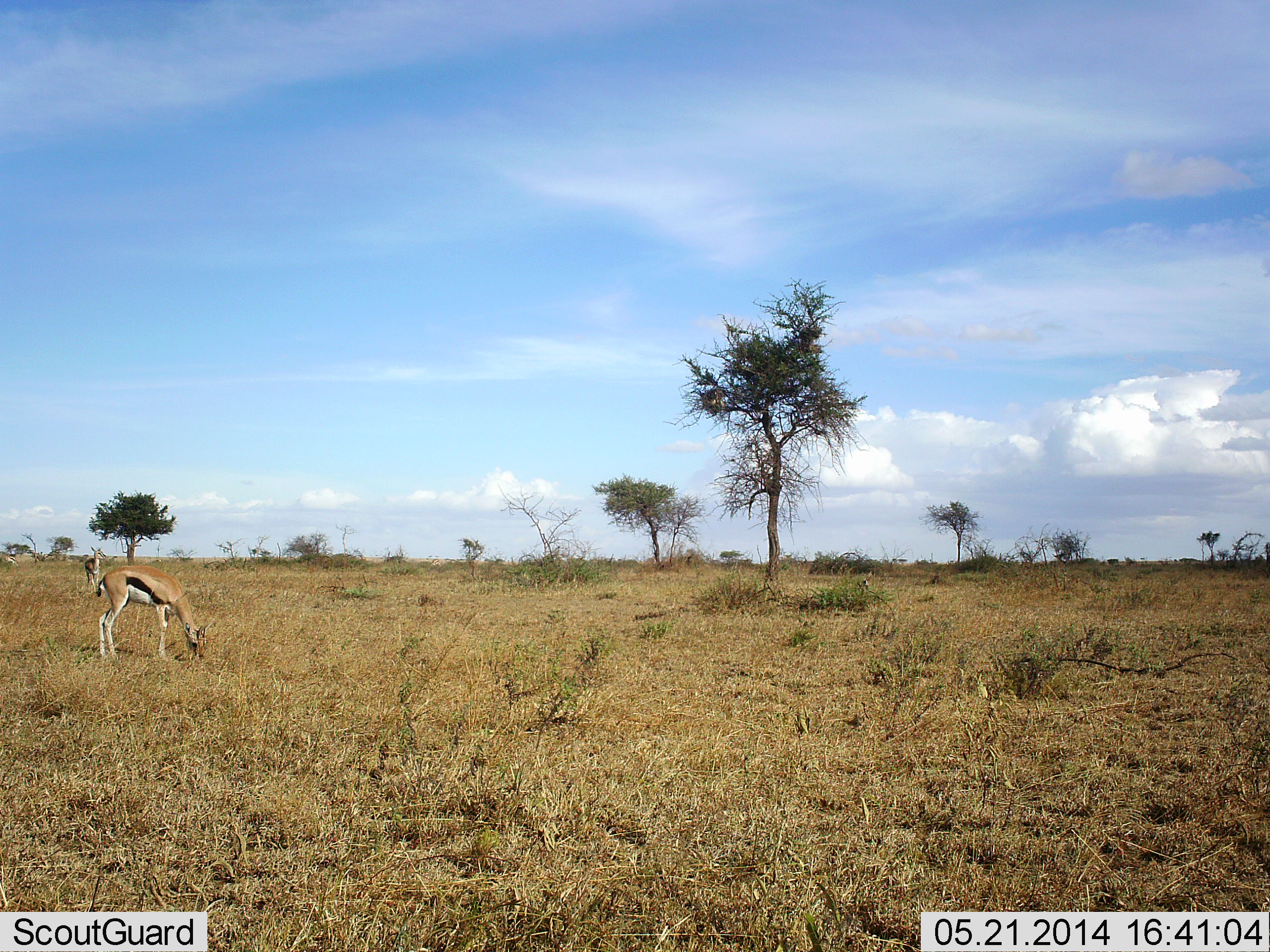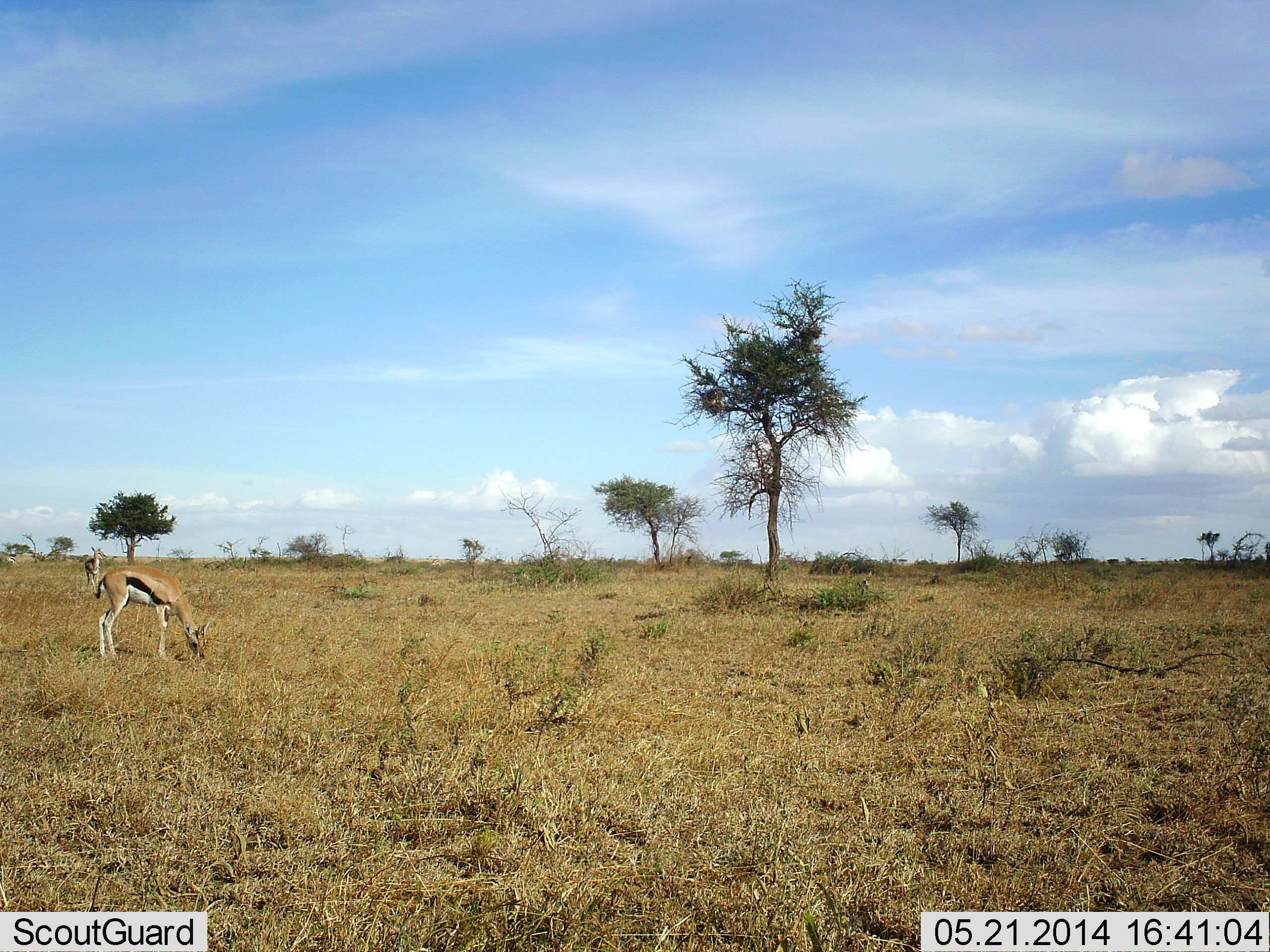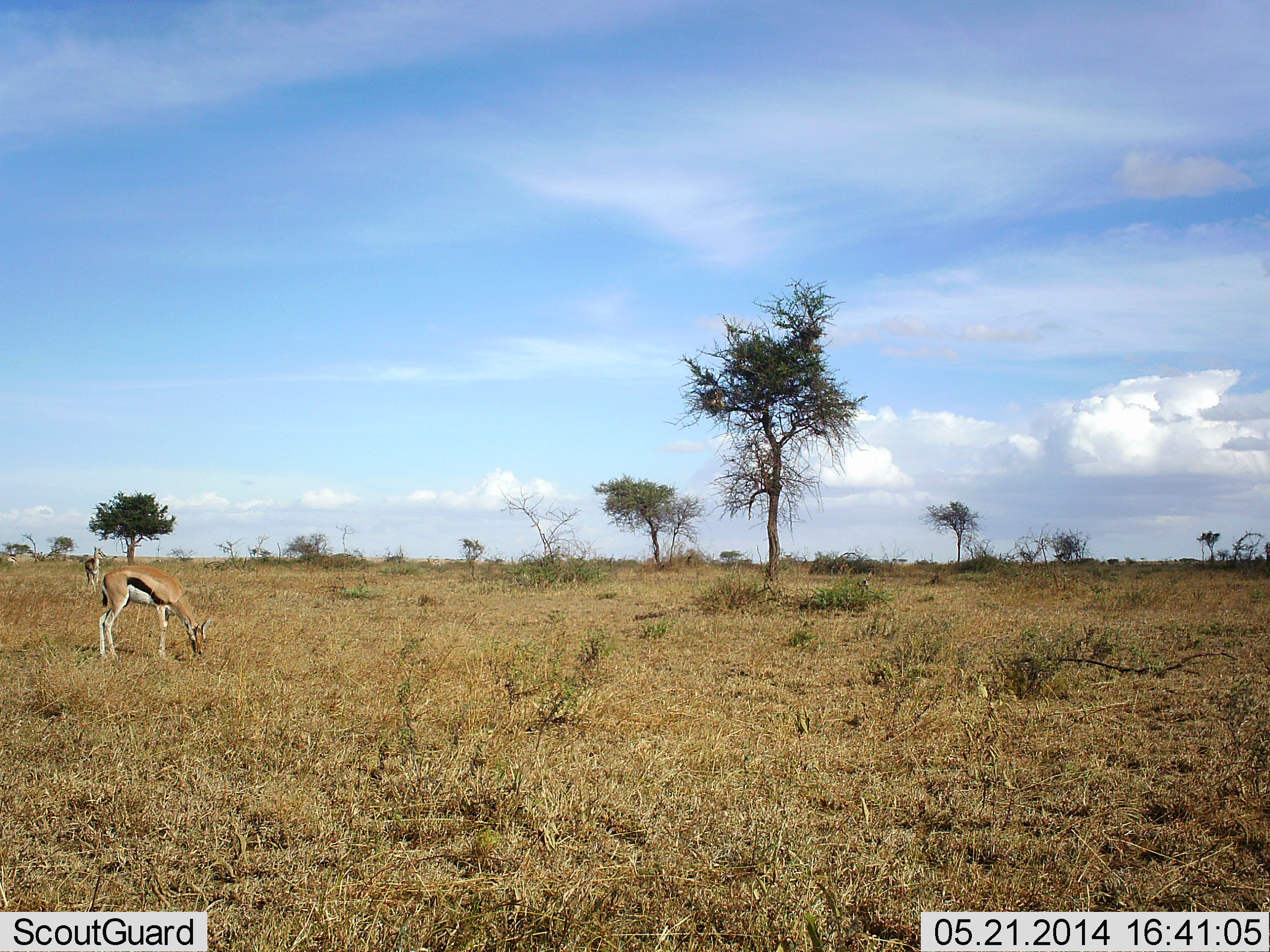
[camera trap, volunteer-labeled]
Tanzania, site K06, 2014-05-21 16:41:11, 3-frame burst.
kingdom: Animalia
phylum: Chordata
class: Mammalia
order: Artiodactyla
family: Bovidae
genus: Eudorcas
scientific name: Eudorcas thomsonii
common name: thomson's gazelle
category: gazellethomsons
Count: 2.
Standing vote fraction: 70%.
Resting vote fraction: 0%.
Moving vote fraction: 0%.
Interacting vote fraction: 0%.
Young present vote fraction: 0%.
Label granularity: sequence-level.